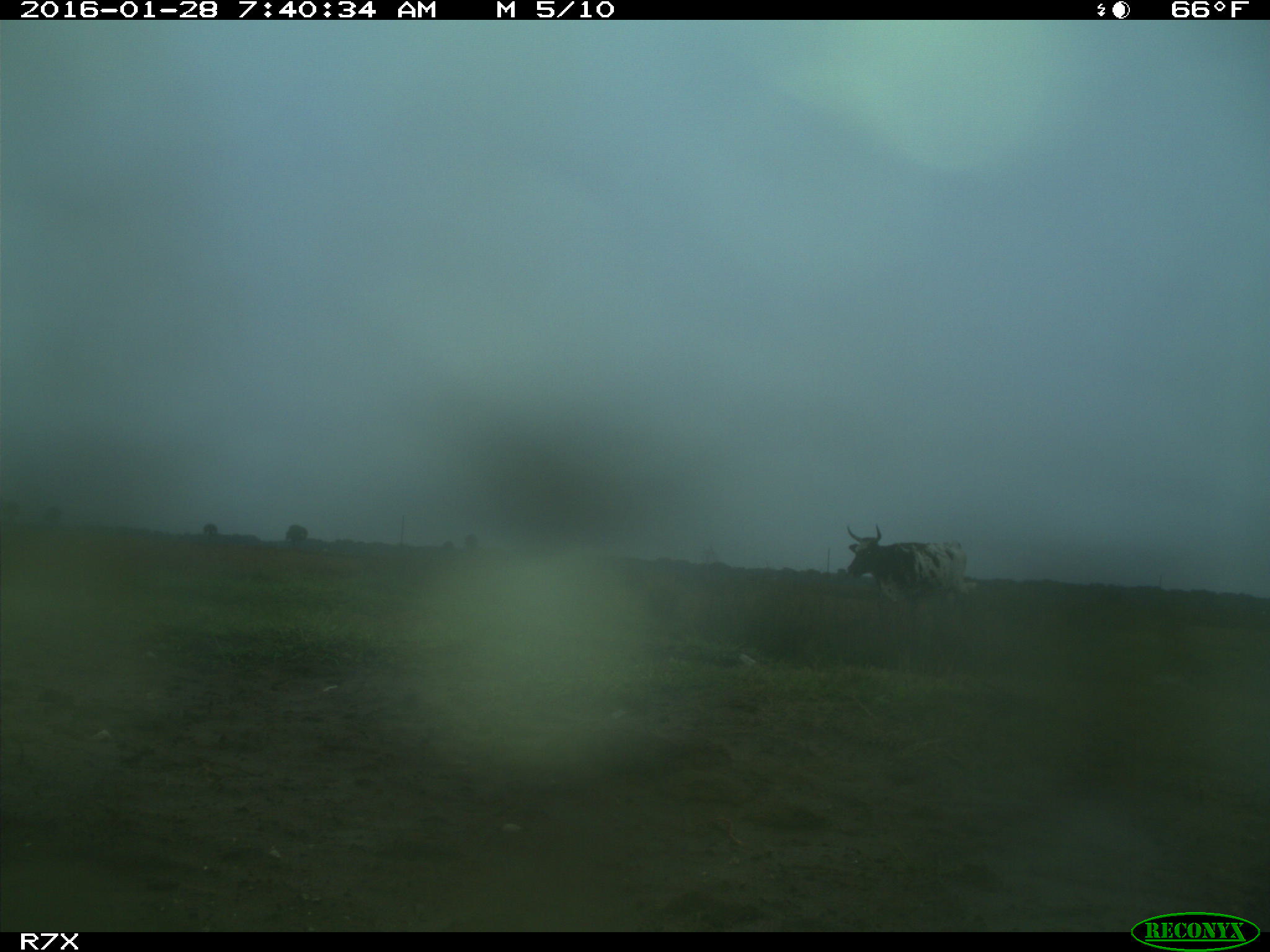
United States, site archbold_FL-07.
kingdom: Animalia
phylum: Chordata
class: Mammalia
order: Artiodactyla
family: Bovidae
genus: Bos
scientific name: Bos taurus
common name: domestic cow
Bos taurus (domestic cow).